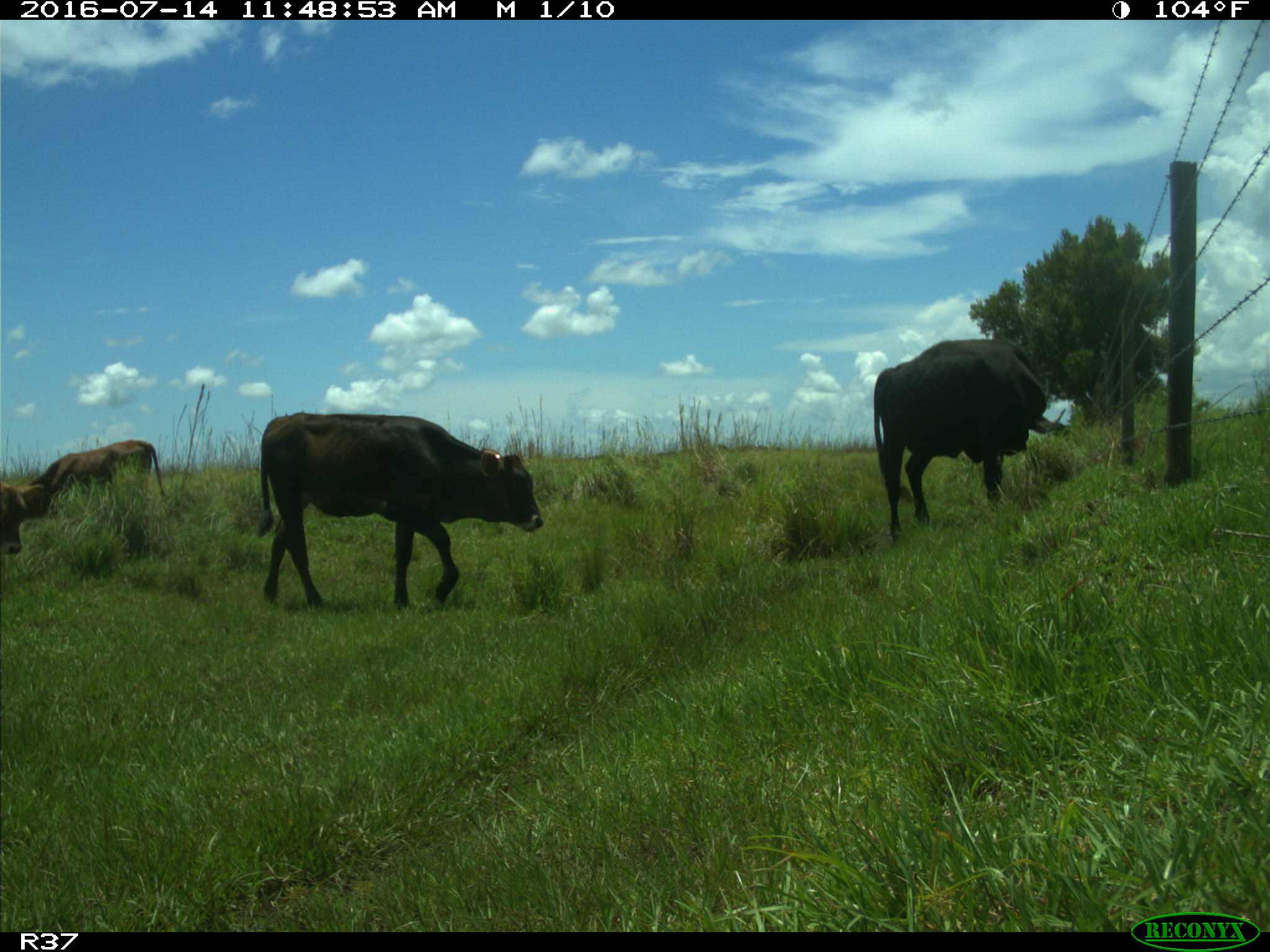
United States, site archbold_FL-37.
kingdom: Animalia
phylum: Chordata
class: Mammalia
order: Artiodactyla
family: Bovidae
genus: Bos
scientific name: Bos taurus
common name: domestic cow